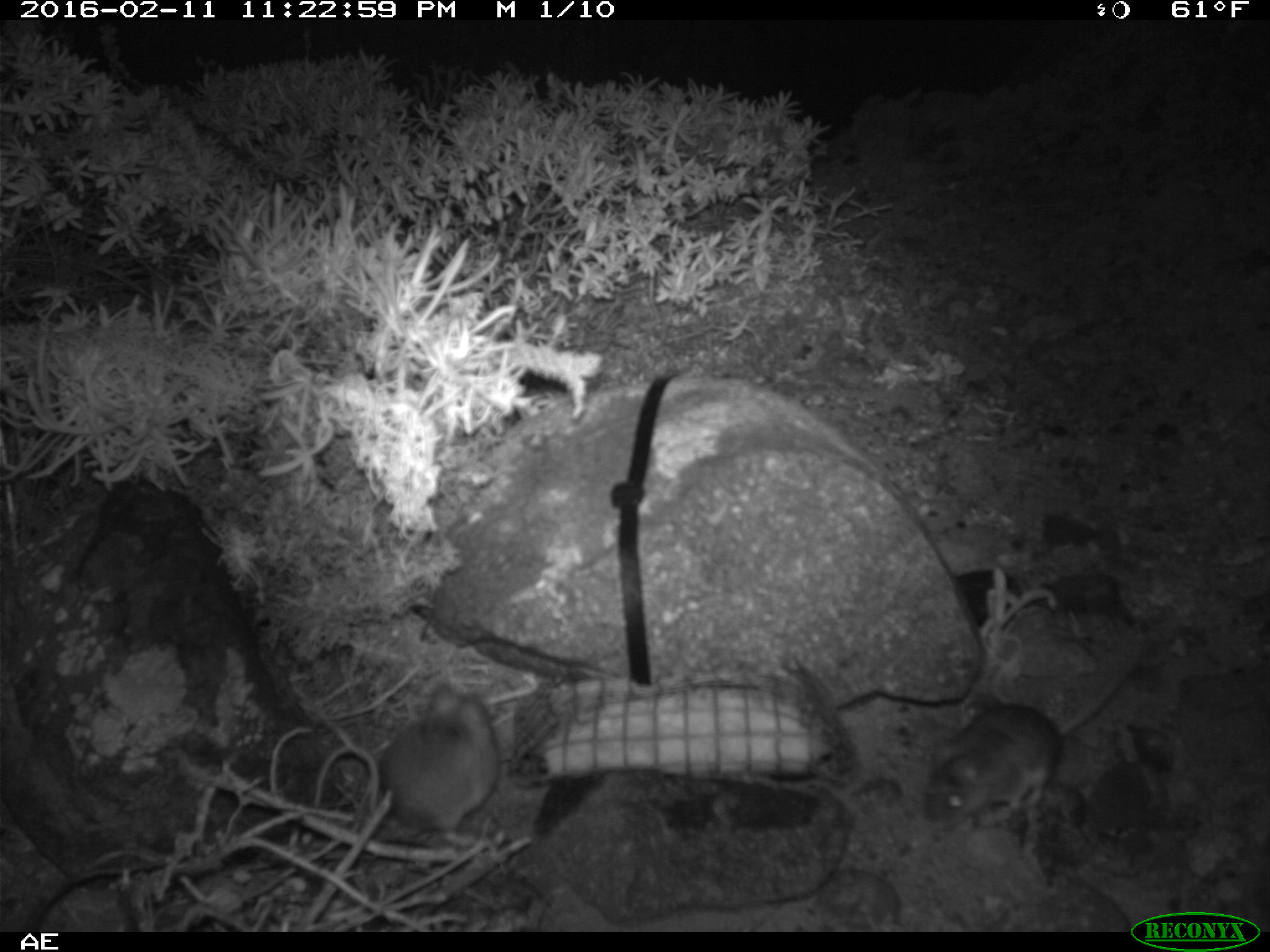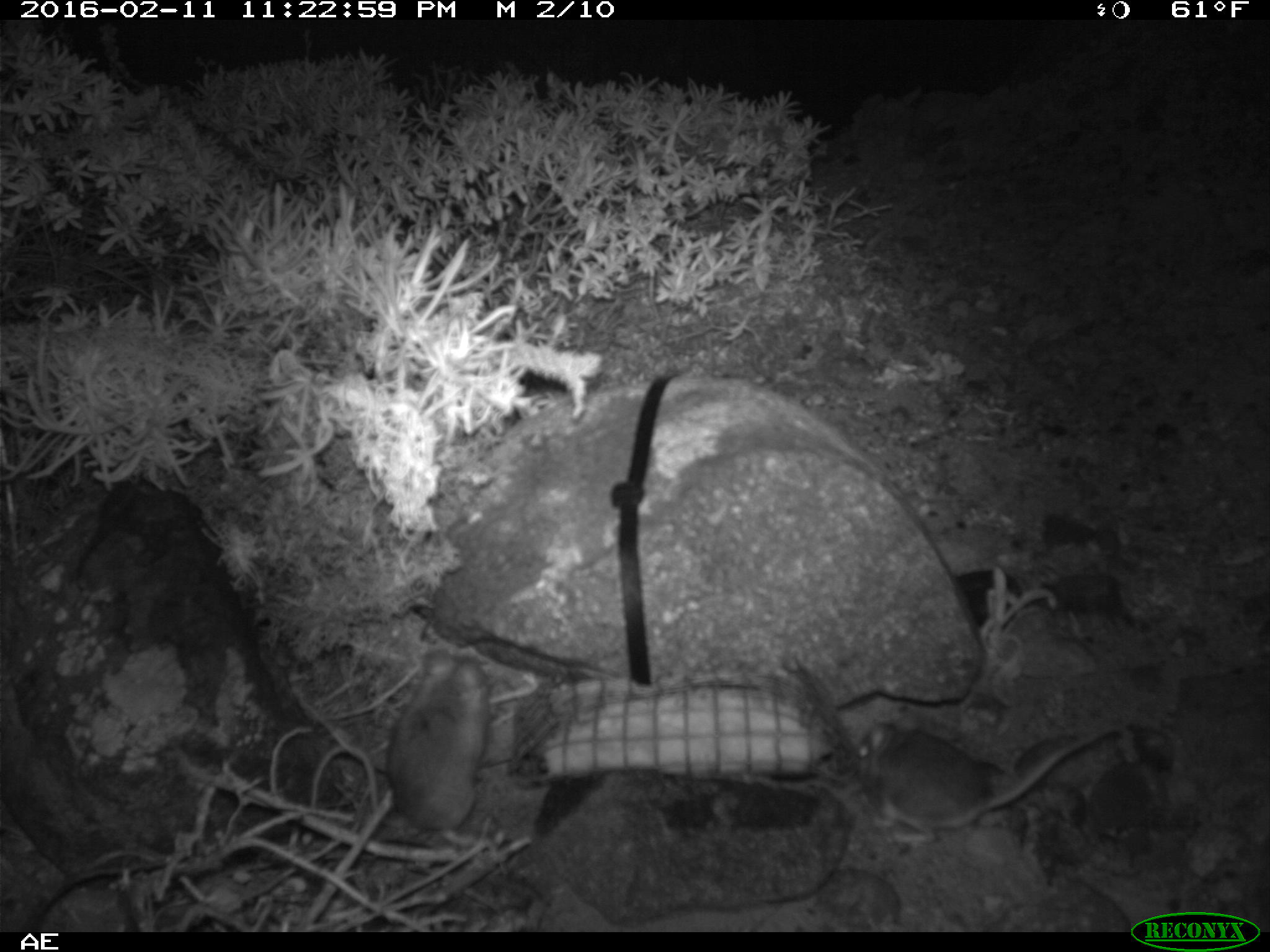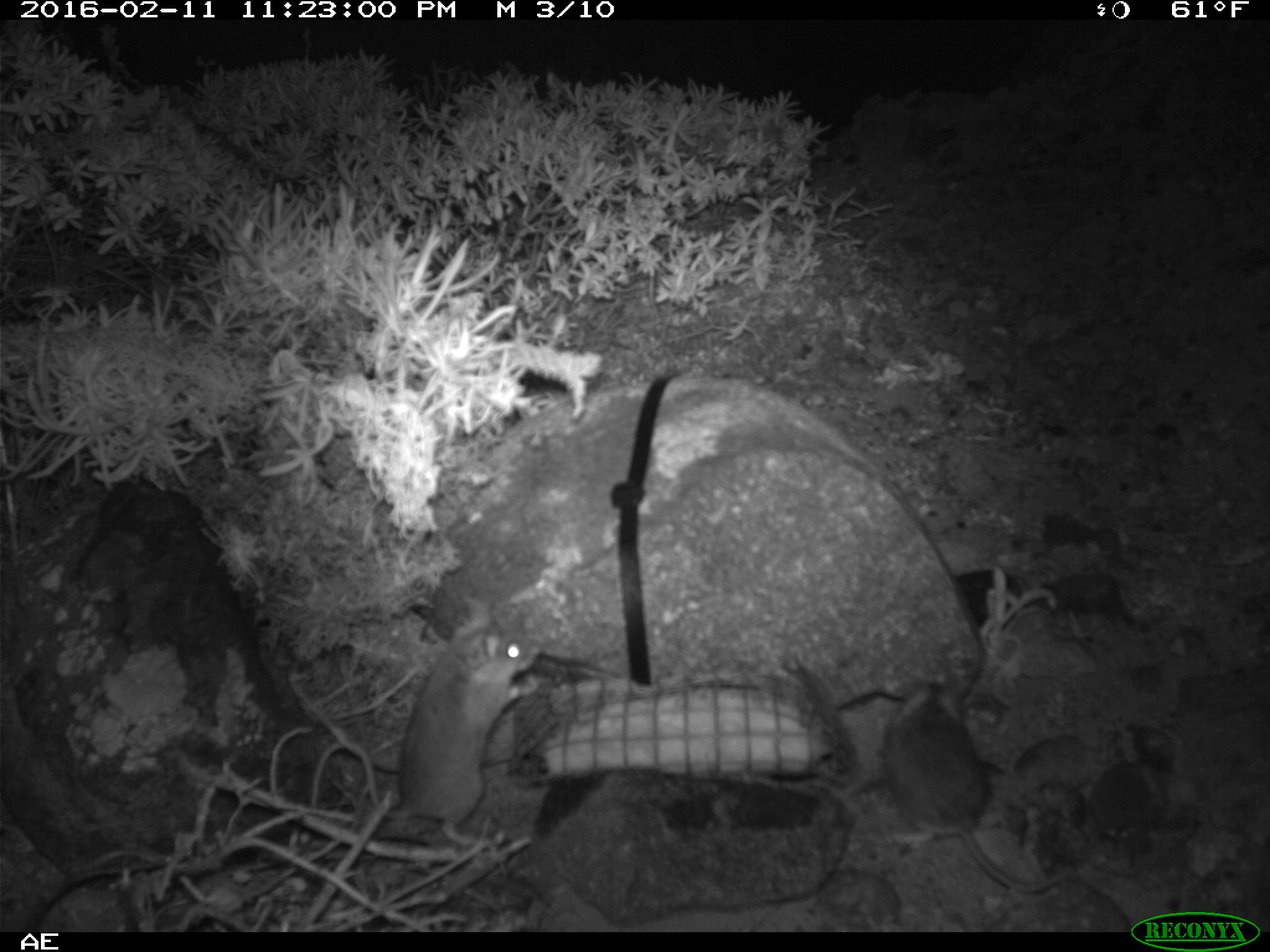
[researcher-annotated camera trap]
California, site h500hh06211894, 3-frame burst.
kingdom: Animalia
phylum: Chordata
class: Mammalia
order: Rodentia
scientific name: Rodentia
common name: rodent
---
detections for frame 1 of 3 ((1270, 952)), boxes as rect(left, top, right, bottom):
rodent: rect(917, 626, 1170, 832); rect(378, 683, 502, 853)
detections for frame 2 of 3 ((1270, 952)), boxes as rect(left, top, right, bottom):
rodent: rect(856, 720, 1117, 844)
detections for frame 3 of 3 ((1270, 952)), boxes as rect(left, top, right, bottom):
rodent: rect(309, 598, 541, 847)